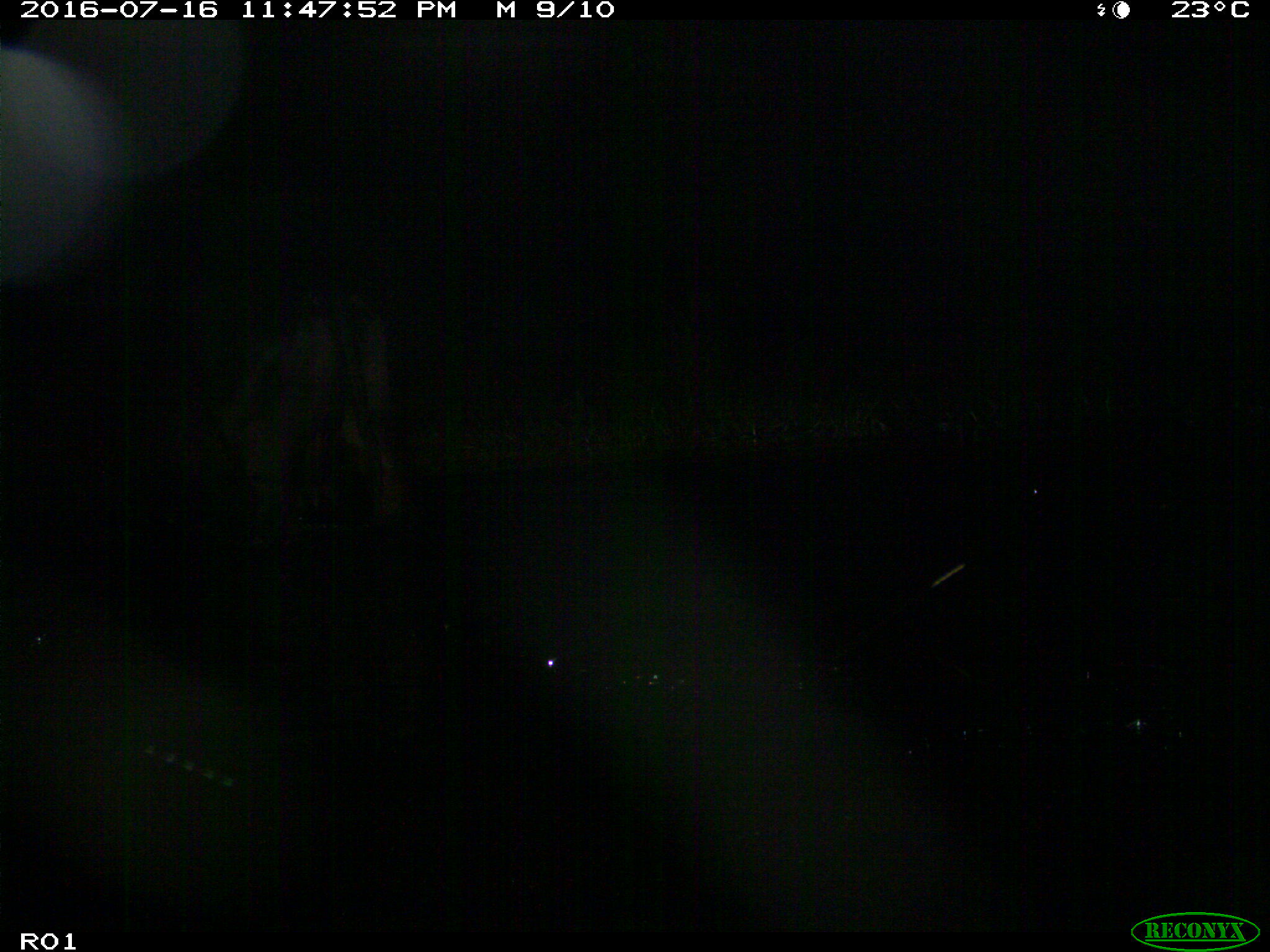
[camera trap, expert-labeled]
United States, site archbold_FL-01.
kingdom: Animalia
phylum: Chordata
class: Mammalia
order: Artiodactyla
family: Bovidae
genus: Bos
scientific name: Bos taurus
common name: domestic cow